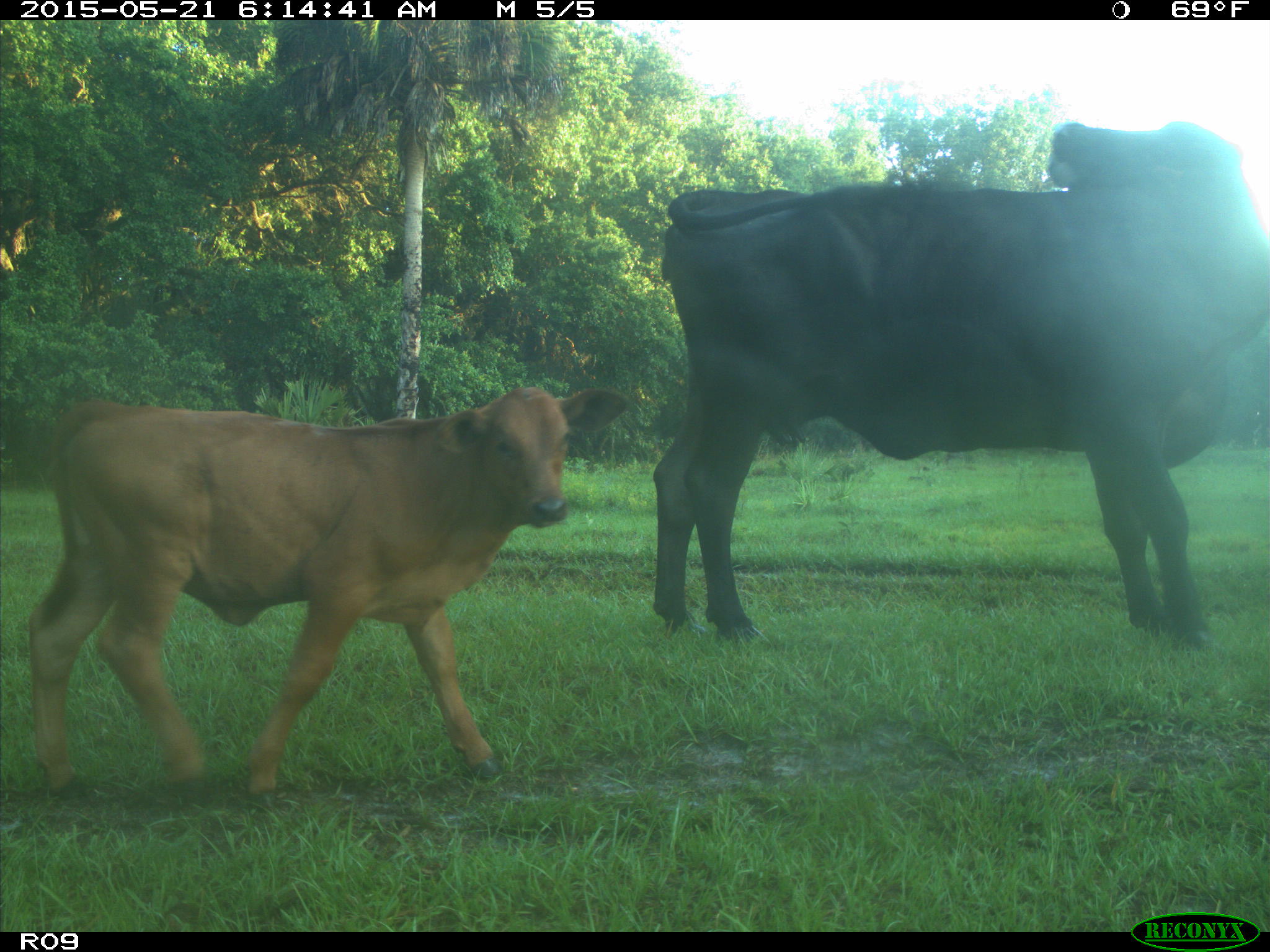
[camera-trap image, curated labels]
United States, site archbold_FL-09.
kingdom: Animalia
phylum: Chordata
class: Mammalia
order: Artiodactyla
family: Bovidae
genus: Bos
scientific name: Bos taurus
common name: domestic cow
Bos taurus (domestic cow).